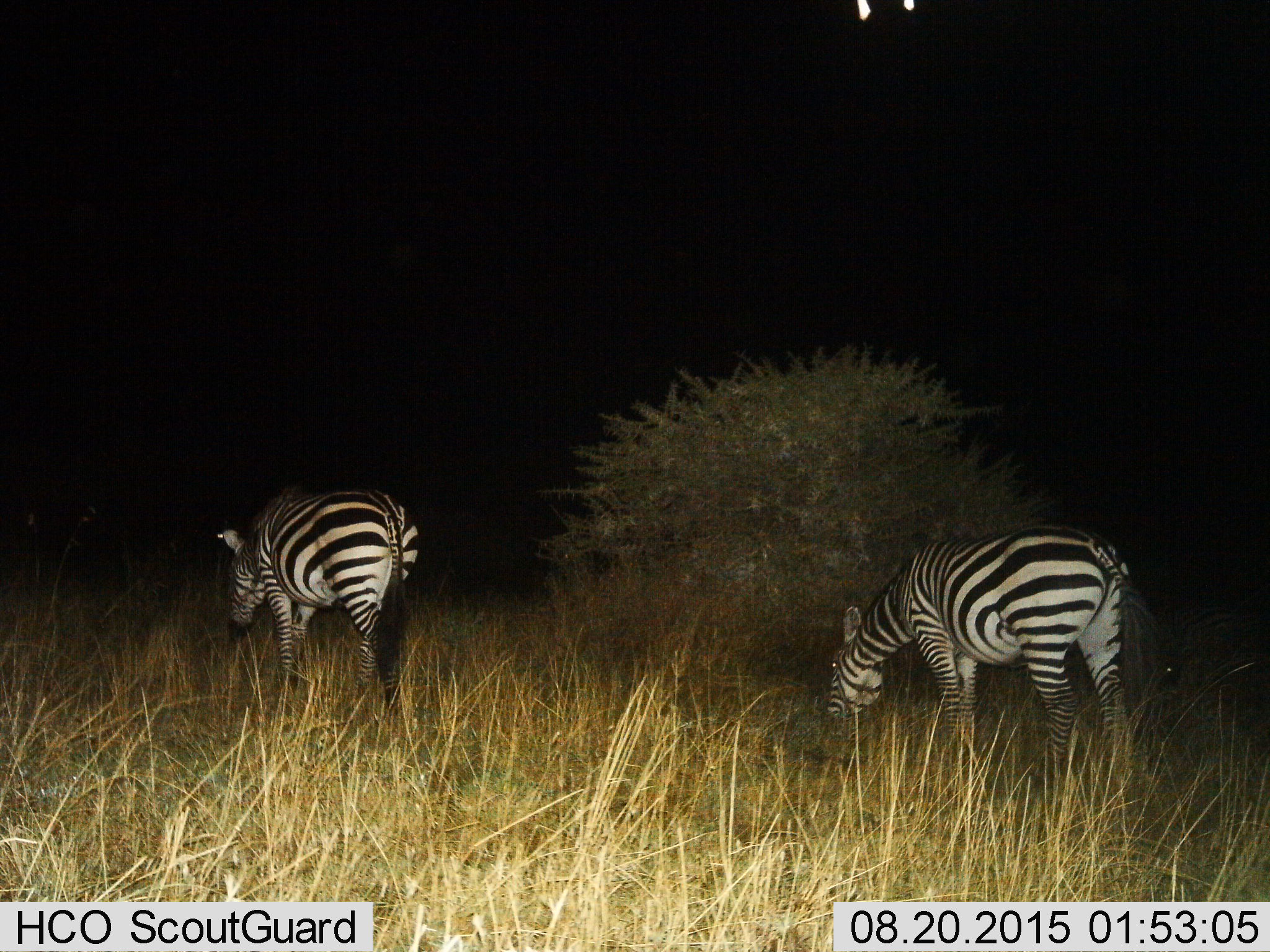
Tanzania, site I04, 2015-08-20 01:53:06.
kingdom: Animalia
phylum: Chordata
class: Mammalia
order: Perissodactyla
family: Equidae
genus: Equus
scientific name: Equus quagga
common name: plains zebra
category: zebra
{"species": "zebra (plains zebra) (Equus quagga)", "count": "2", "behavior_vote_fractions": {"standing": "20%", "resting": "0%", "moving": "50%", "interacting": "0%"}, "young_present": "0%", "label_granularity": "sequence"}